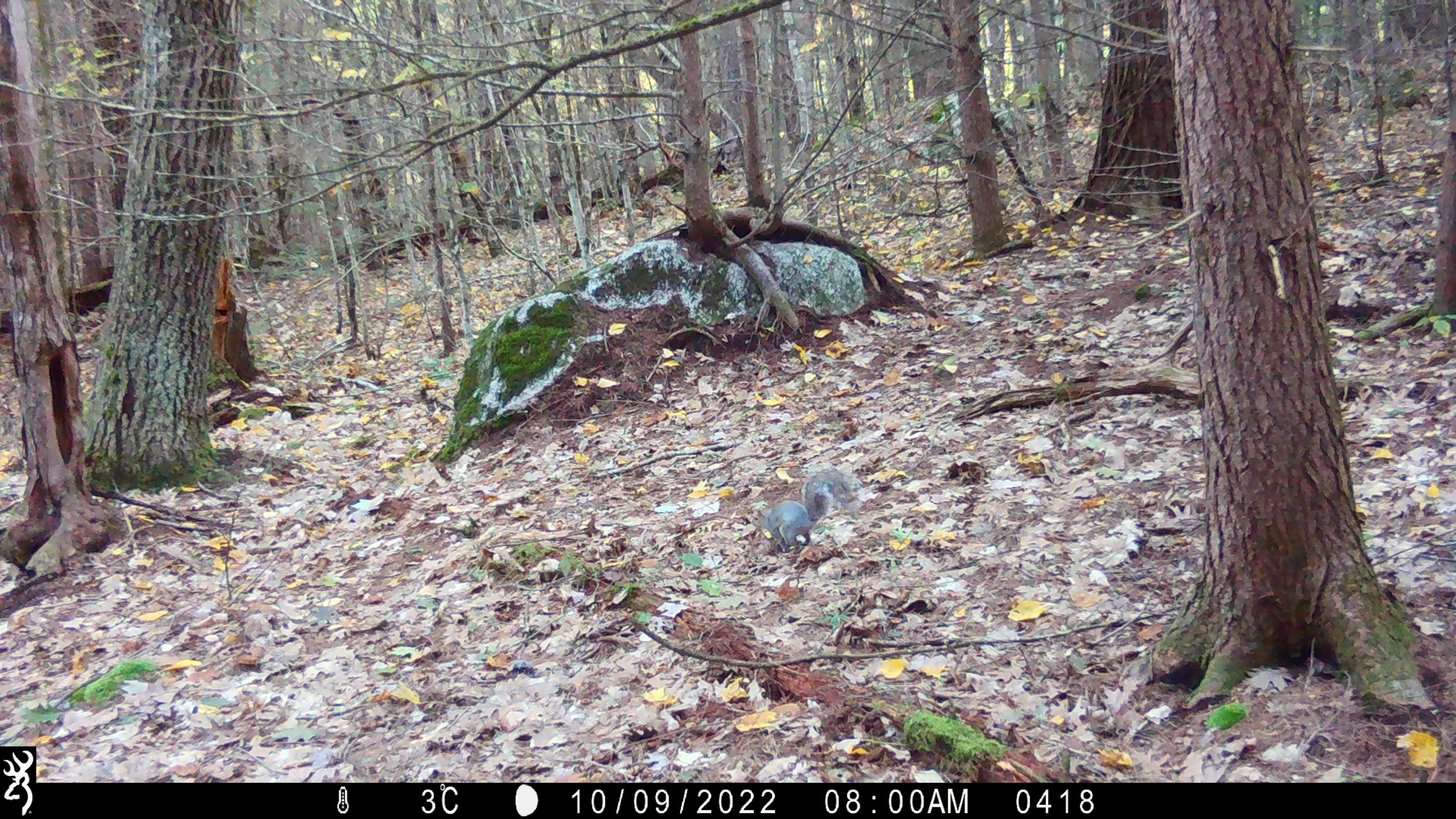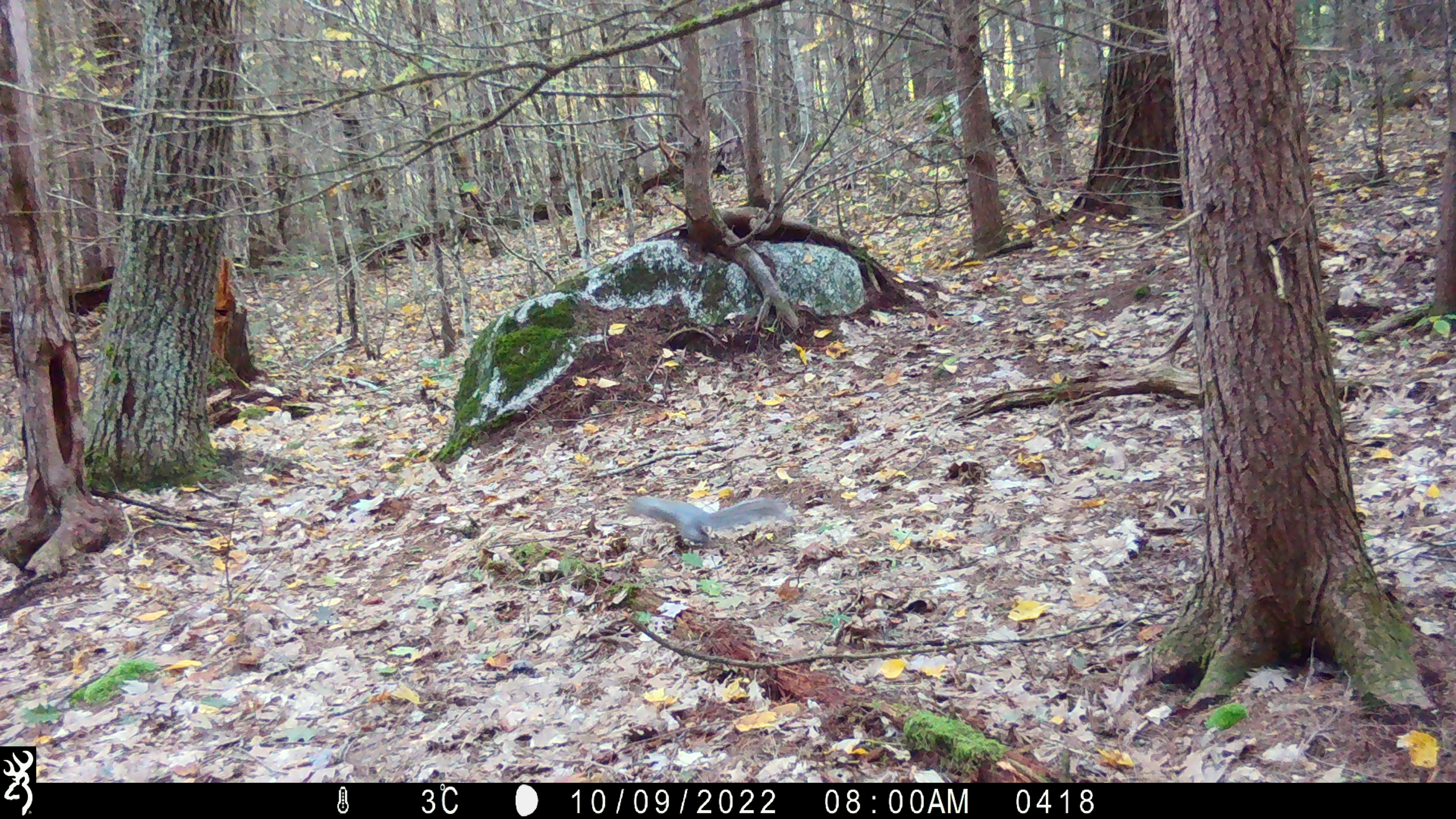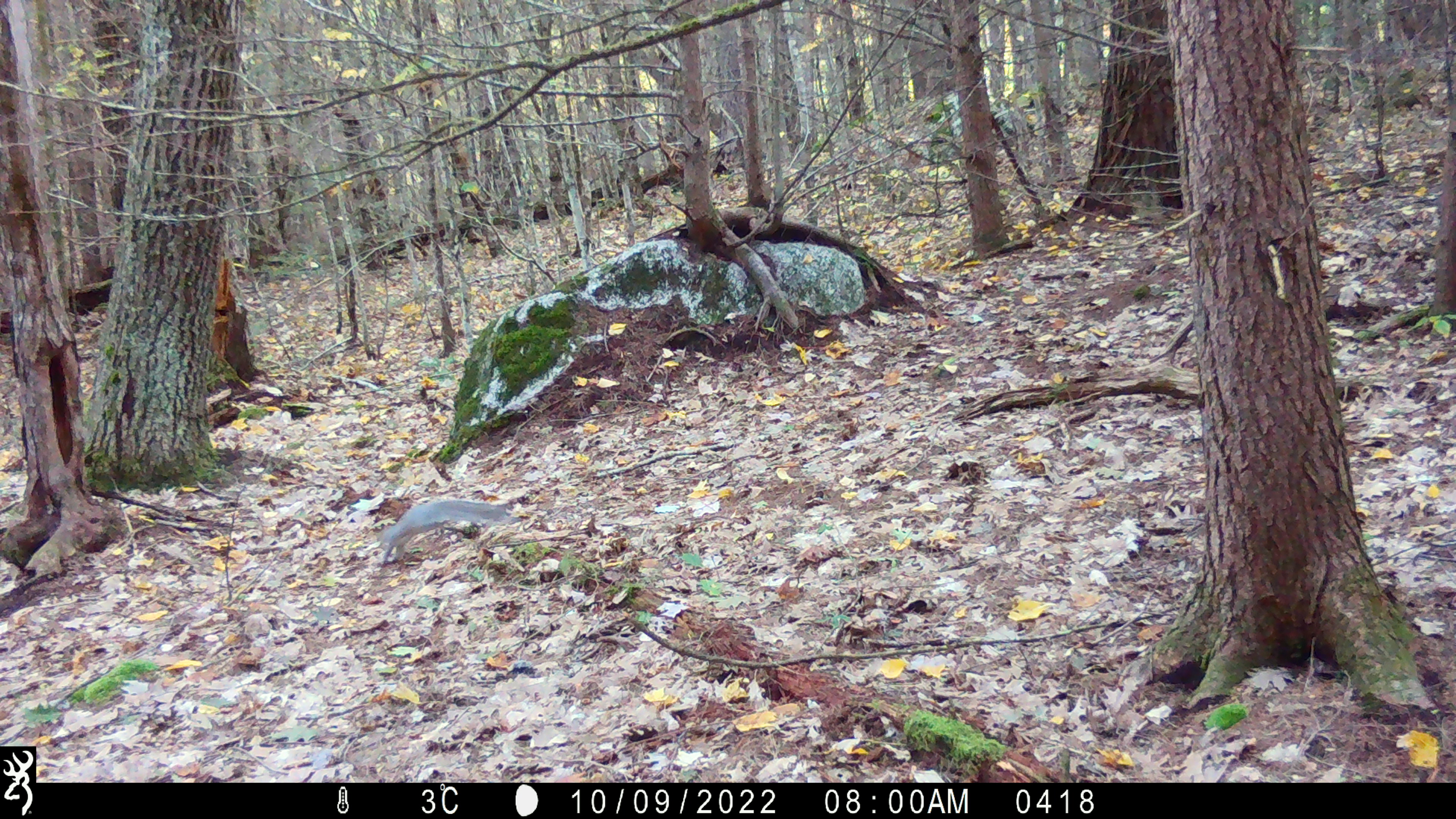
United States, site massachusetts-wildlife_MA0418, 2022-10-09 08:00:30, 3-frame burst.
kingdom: Animalia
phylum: Chordata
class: Mammalia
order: Rodentia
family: Sciuridae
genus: Sciurus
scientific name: Sciurus carolinensis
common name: gray squirrel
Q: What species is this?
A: Gray squirrel (Sciurus carolinensis).